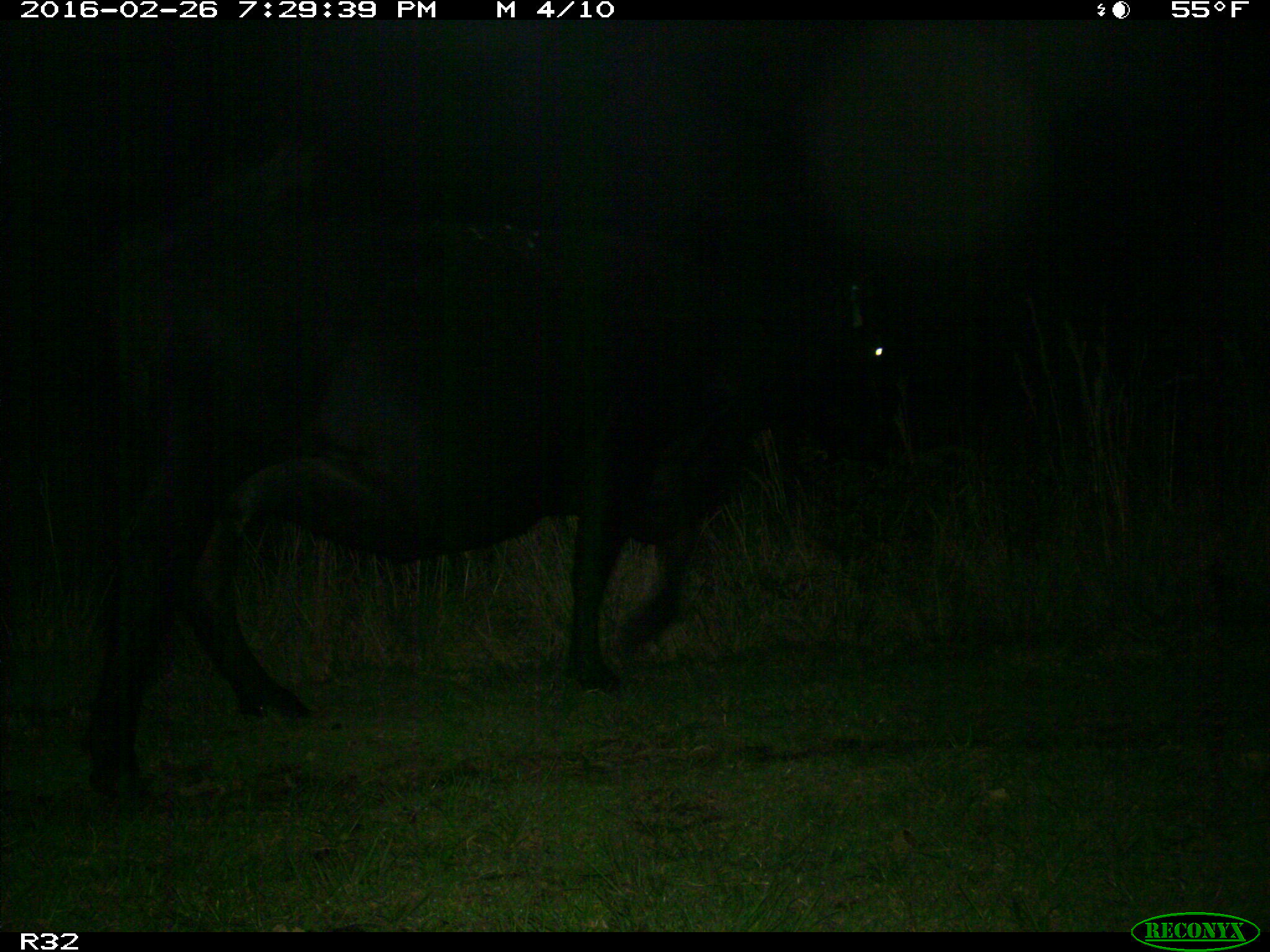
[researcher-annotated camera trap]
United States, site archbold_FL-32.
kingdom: Animalia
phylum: Chordata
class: Mammalia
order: Artiodactyla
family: Bovidae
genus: Bos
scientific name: Bos taurus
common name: domestic cow